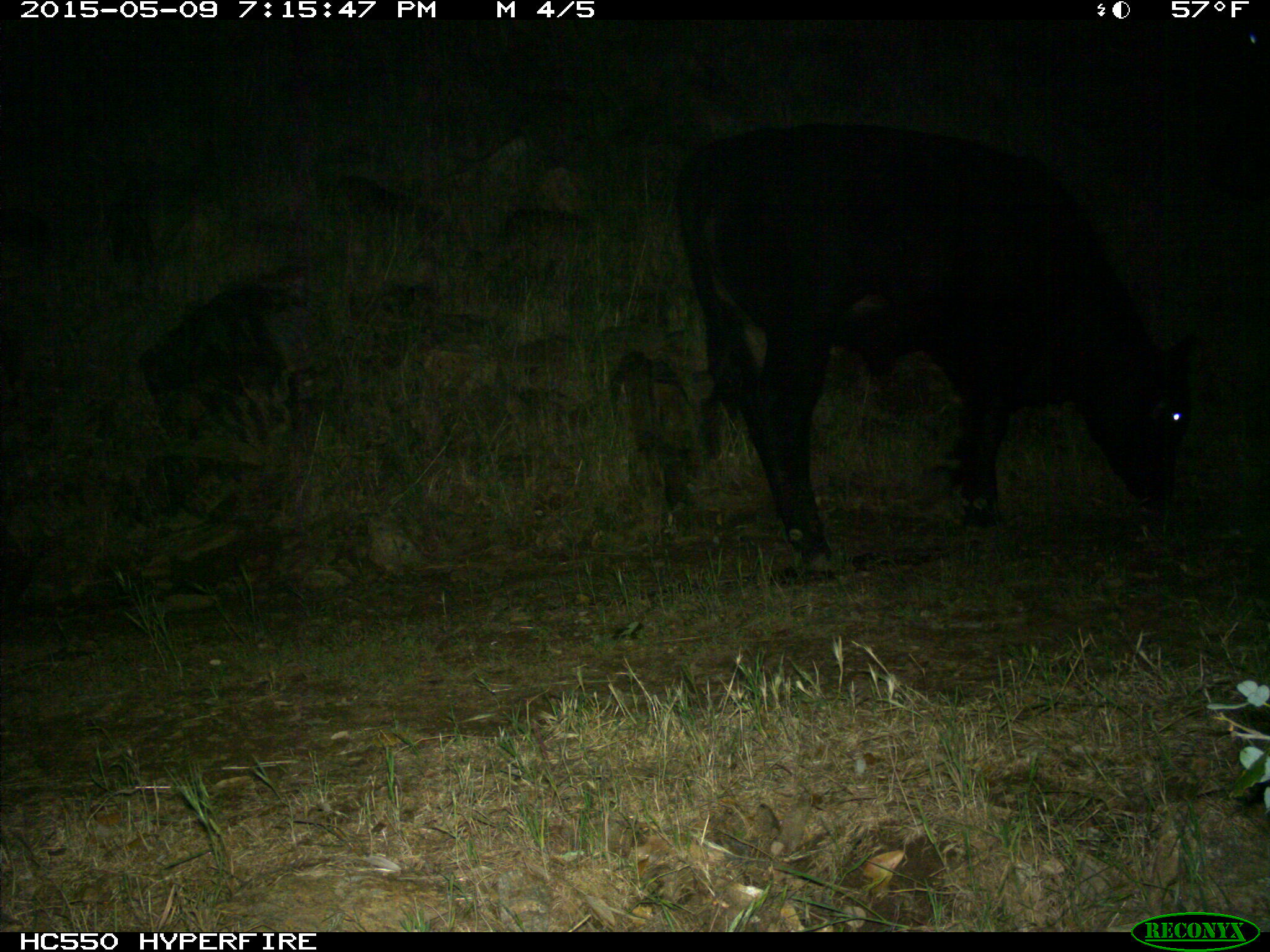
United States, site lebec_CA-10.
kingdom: Animalia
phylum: Chordata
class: Mammalia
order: Artiodactyla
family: Bovidae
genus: Bos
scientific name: Bos taurus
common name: domestic cow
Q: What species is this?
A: Bos taurus (domestic cow).